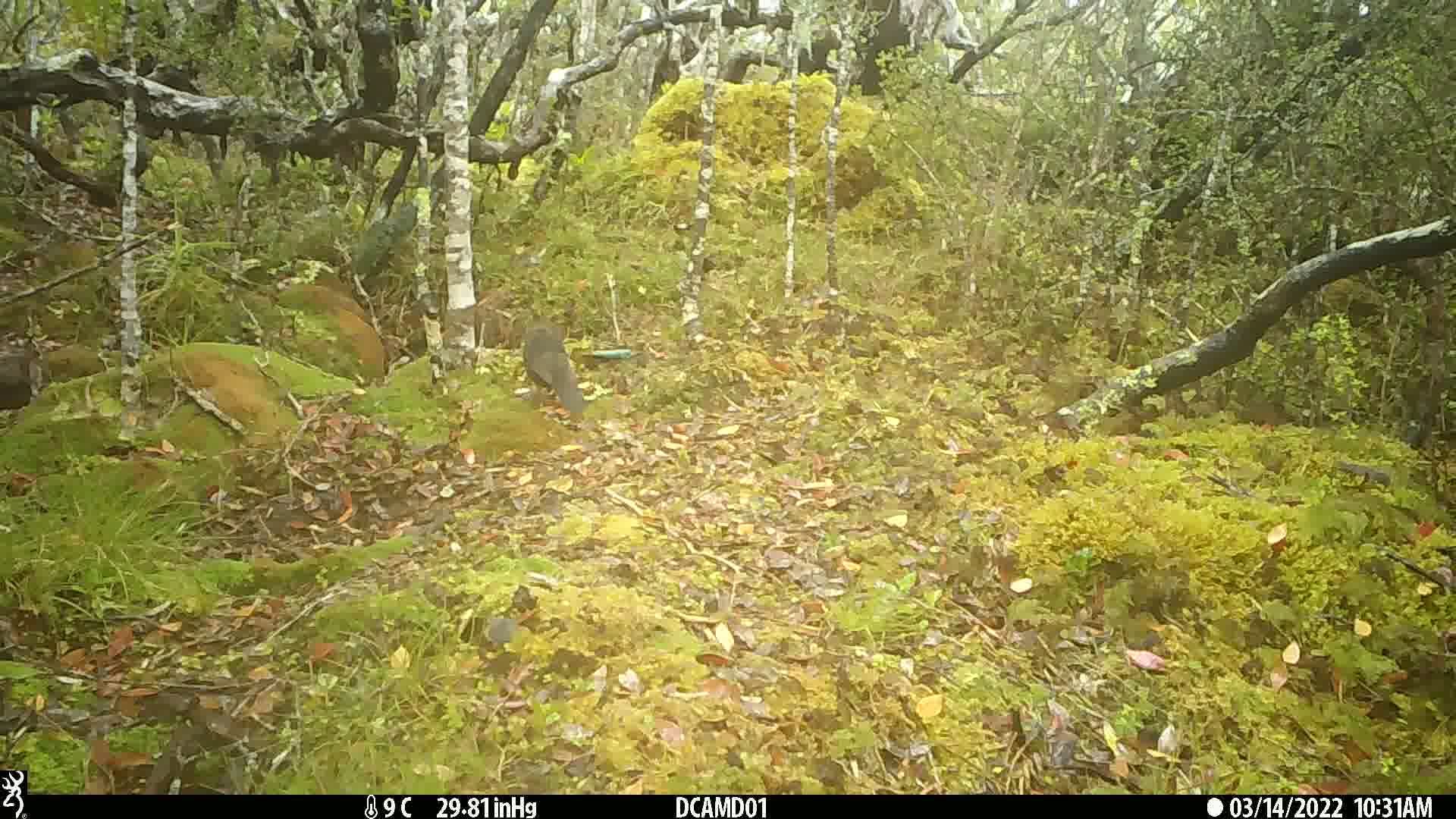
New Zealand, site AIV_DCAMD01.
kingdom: Animalia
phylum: Chordata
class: Aves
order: Passeriformes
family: Turdidae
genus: Turdus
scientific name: Turdus merula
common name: eurasian blackbird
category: blackbird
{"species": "blackbird (eurasian blackbird) (Turdus merula)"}